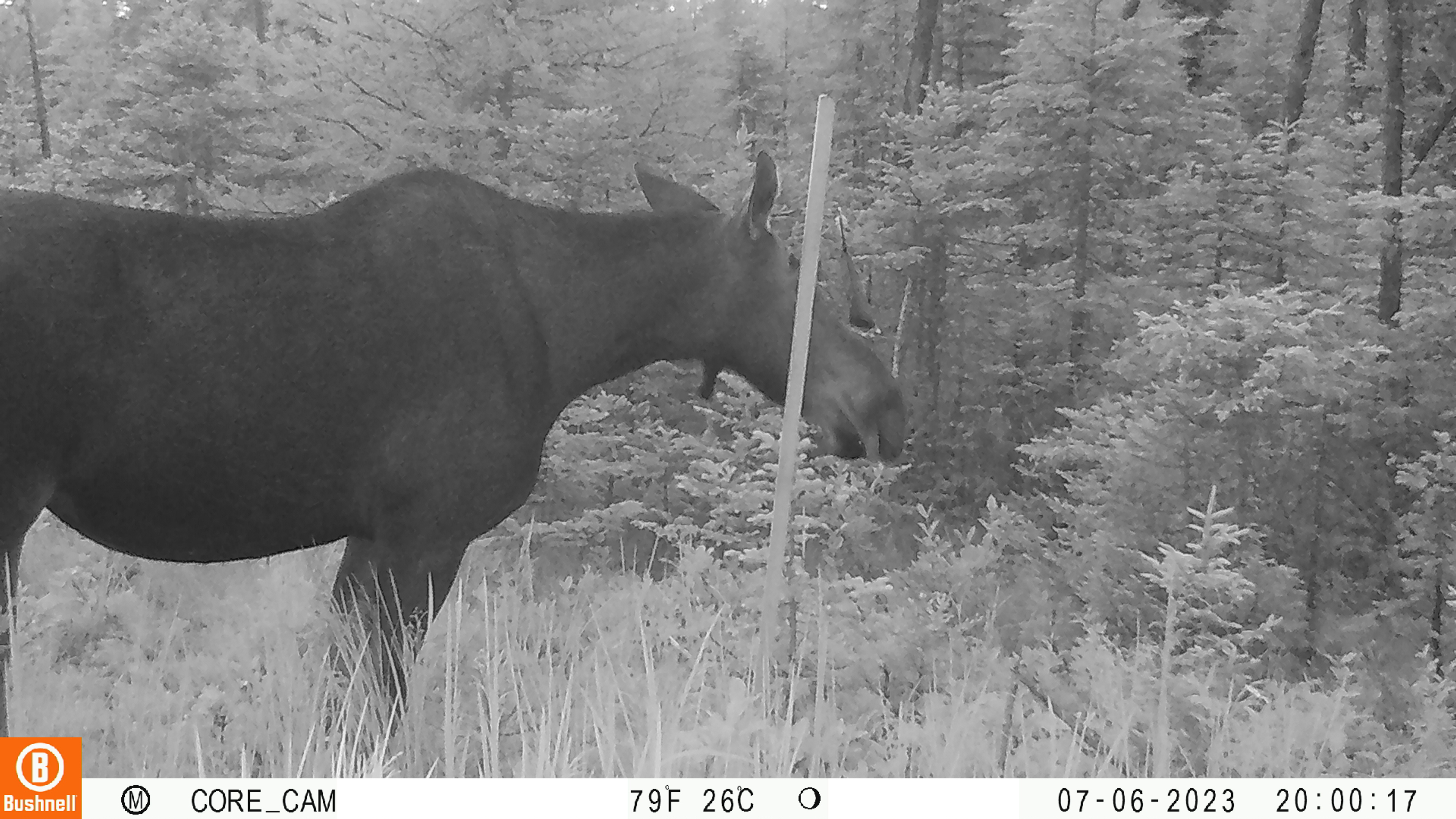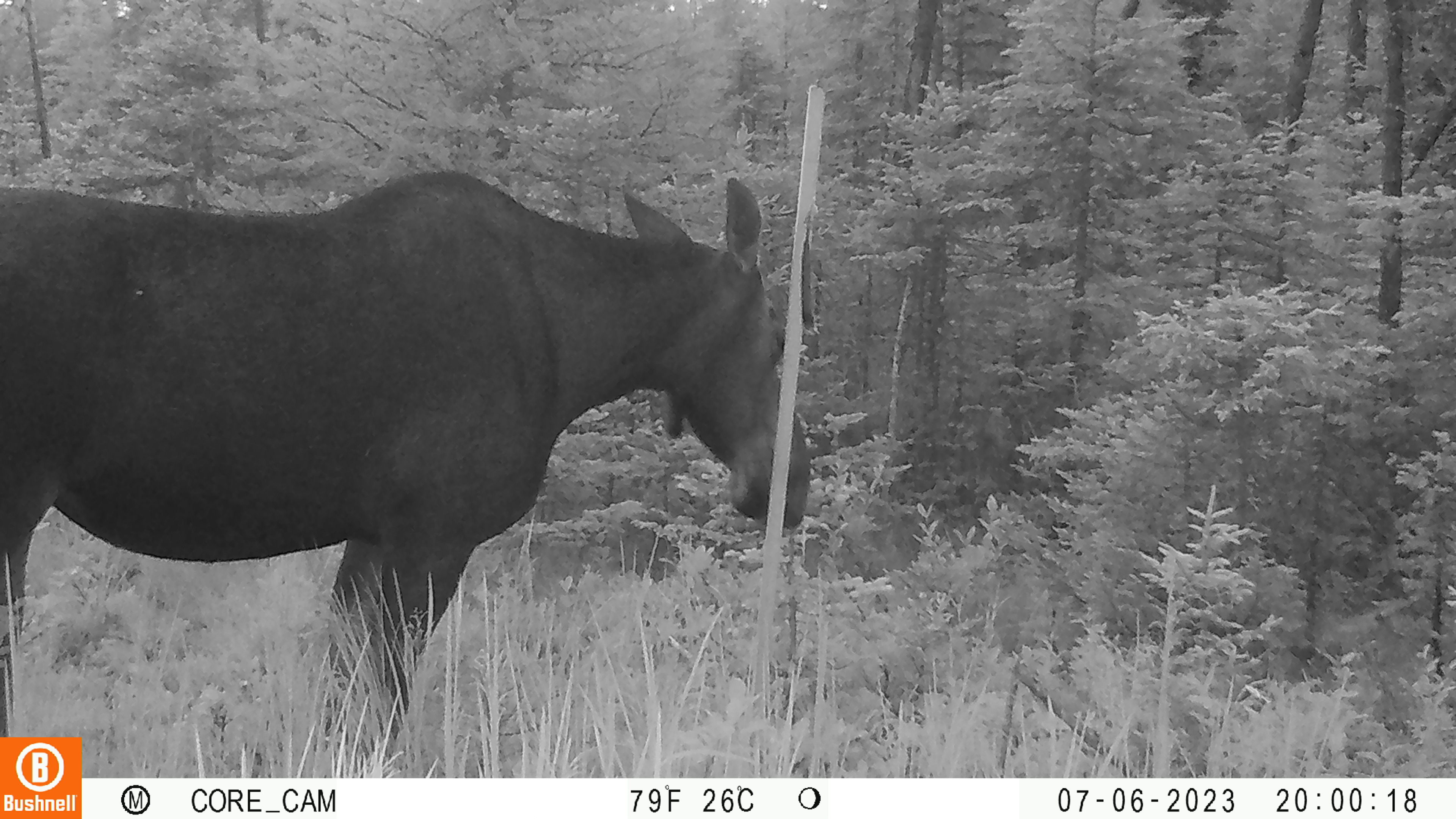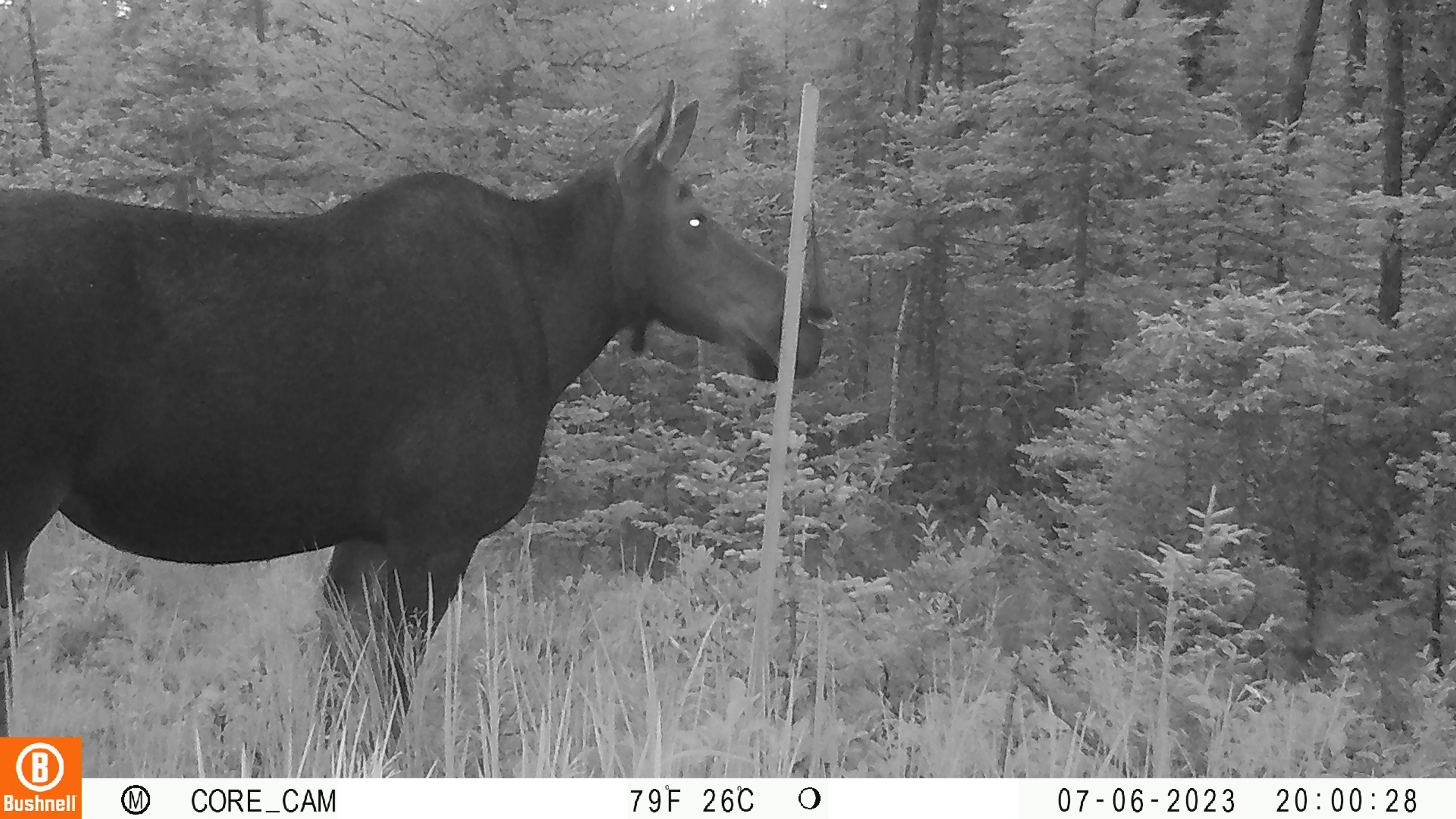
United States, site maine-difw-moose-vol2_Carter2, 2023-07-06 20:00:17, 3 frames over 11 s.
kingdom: Animalia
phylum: Chordata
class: Mammalia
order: Artiodactyla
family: Cervidae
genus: Alces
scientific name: Alces alces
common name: moose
Moose (Alces alces).